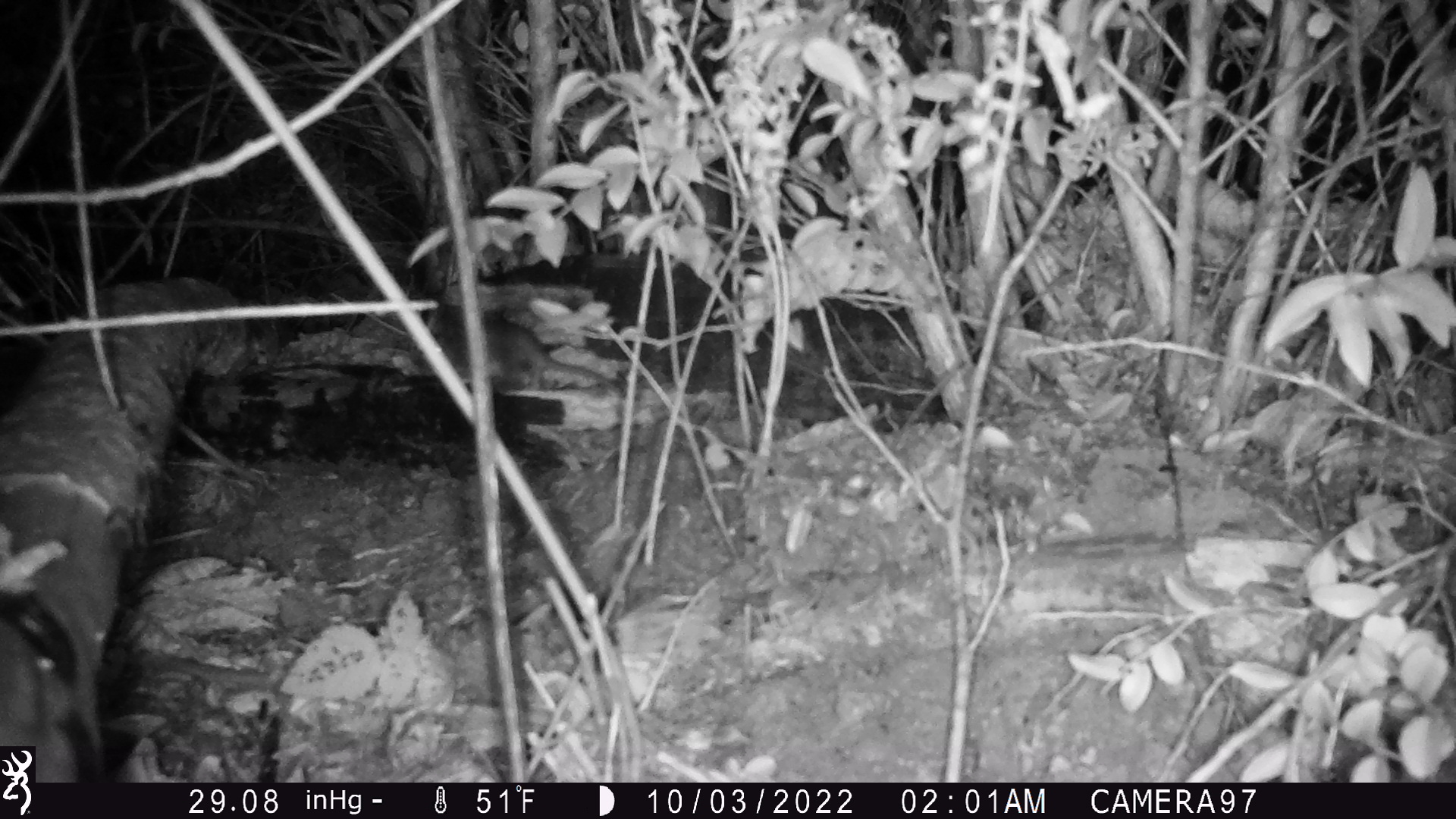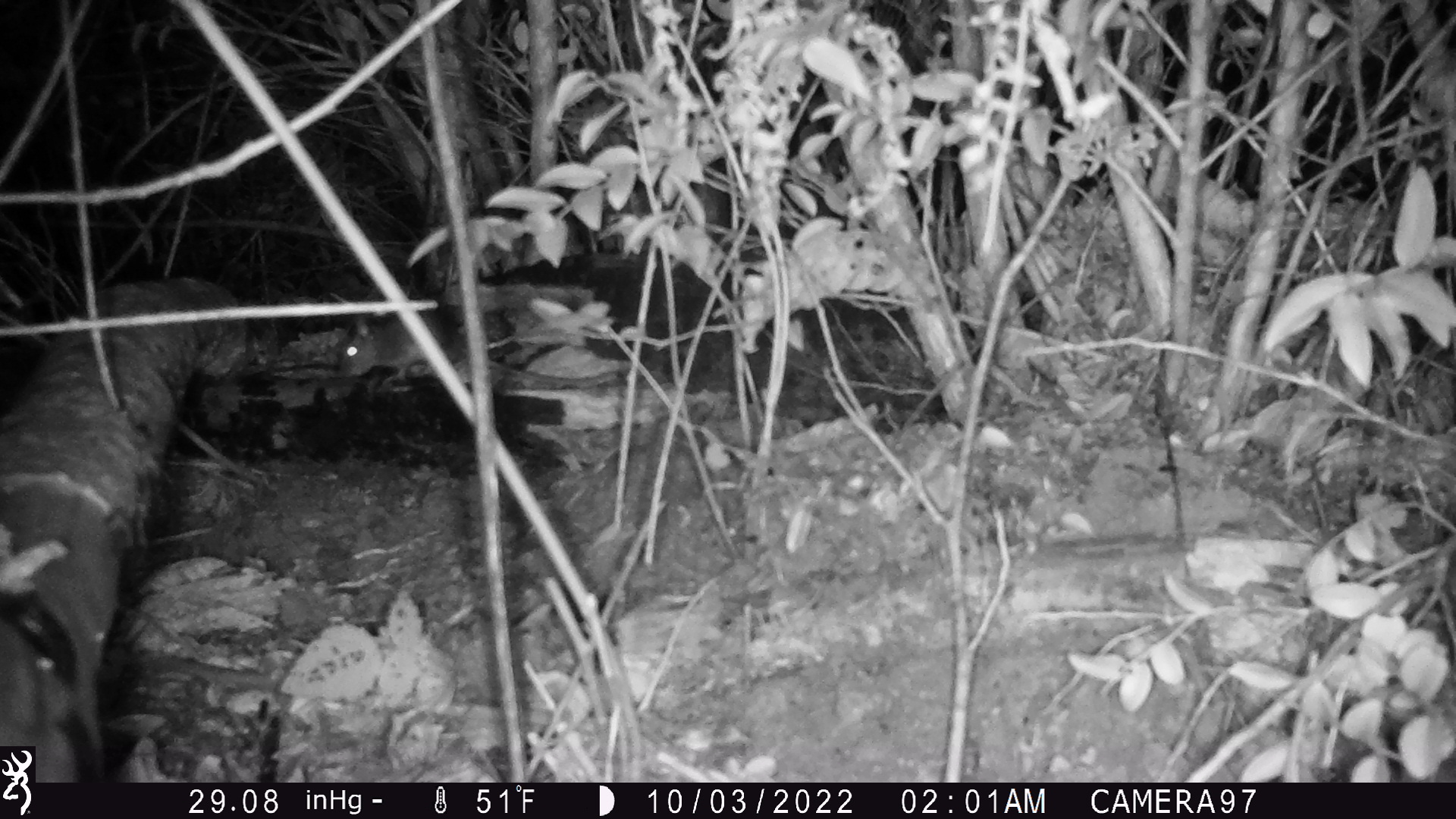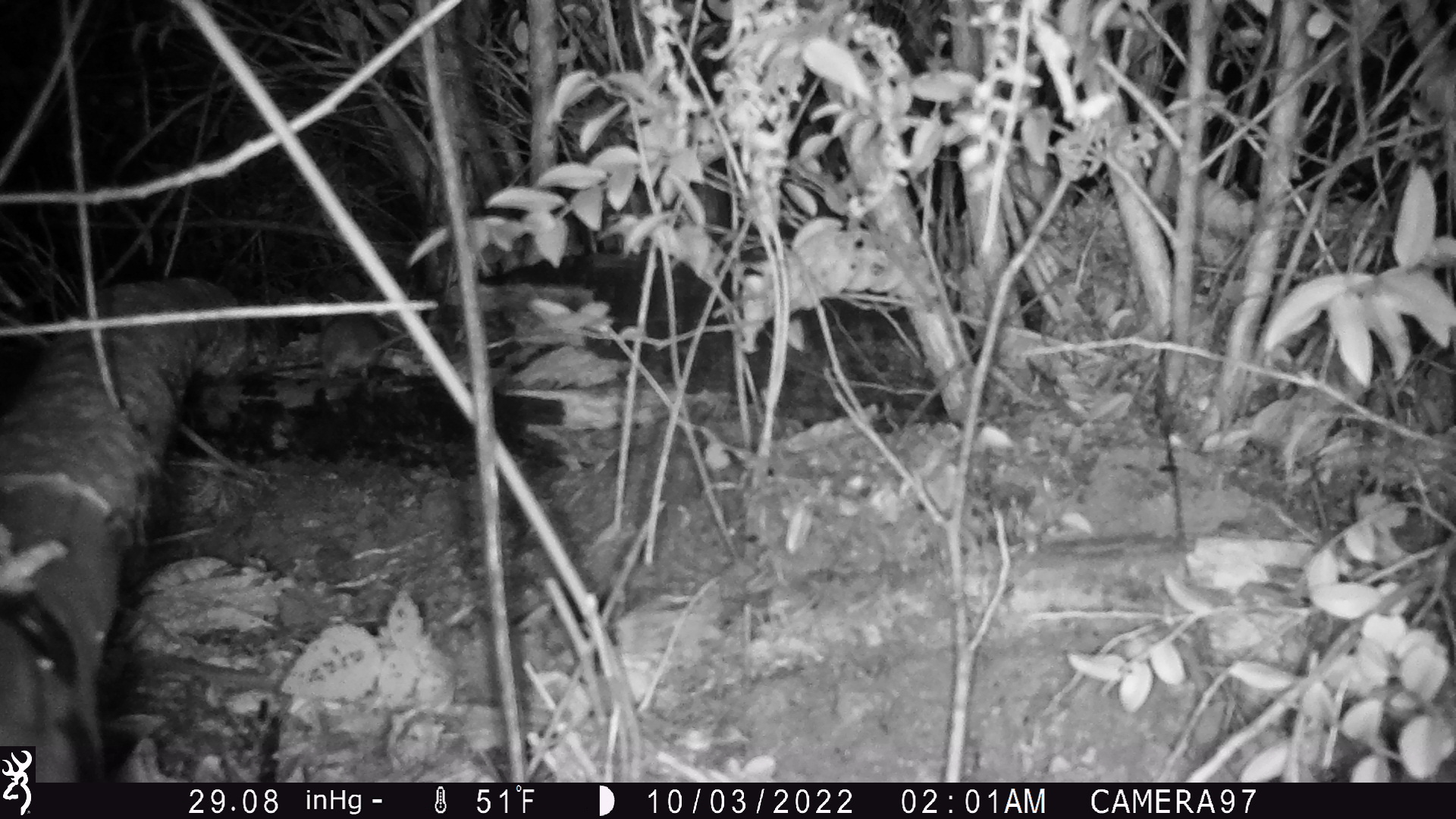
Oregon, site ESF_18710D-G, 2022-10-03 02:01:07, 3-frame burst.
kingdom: Animalia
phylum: Chordata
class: Mammalia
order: Rodentia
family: Cricetidae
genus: Neotoma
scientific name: Neotoma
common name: woodrats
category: neotoma species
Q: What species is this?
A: Neotoma species (woodrats) (Neotoma).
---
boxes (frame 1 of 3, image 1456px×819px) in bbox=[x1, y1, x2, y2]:
neotoma species: bbox=[404, 311, 654, 417]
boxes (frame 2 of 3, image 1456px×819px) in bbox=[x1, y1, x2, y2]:
neotoma species: bbox=[309, 275, 495, 400]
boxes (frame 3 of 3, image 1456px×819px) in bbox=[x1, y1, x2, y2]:
neotoma species: bbox=[289, 302, 449, 376]